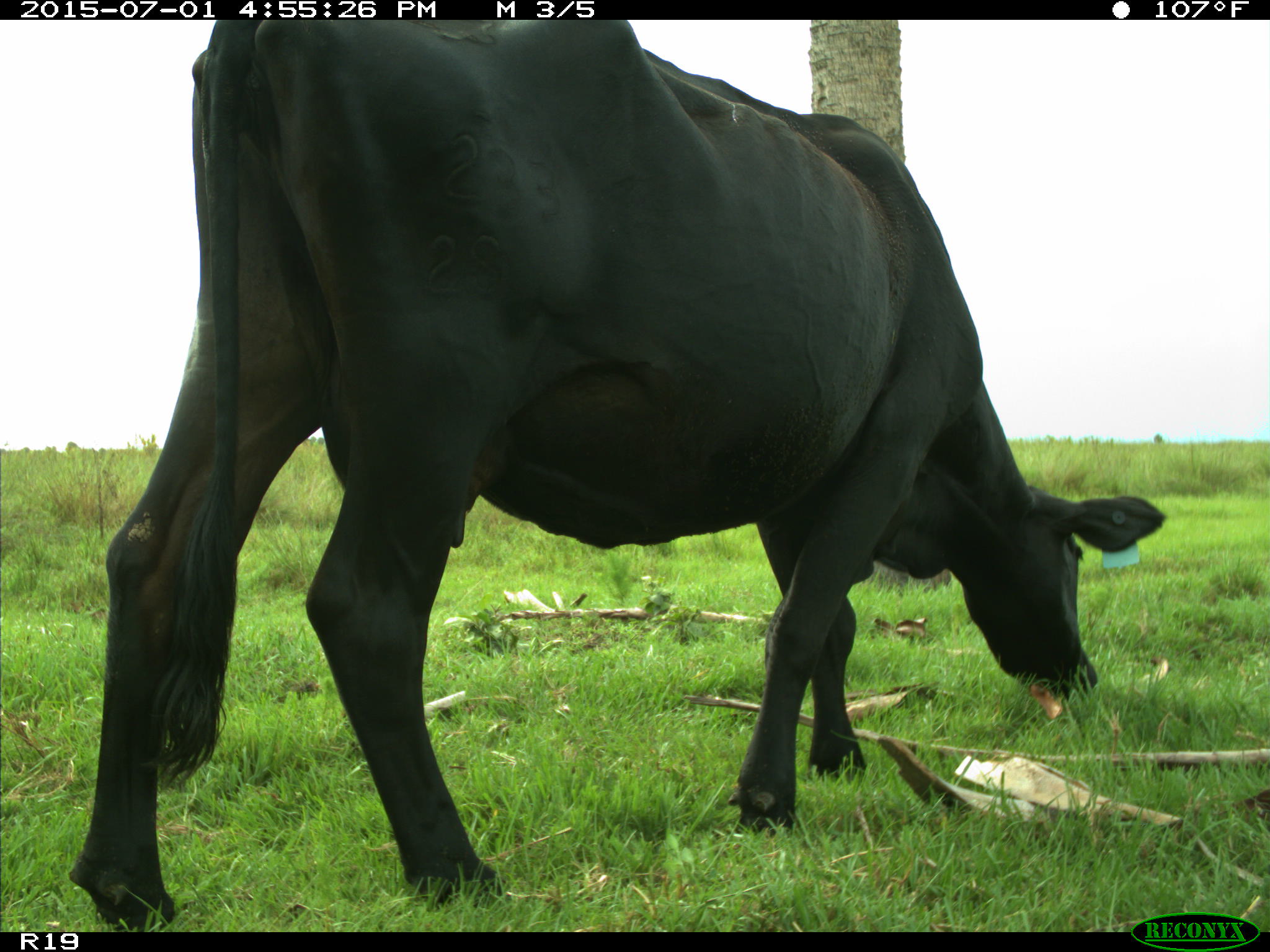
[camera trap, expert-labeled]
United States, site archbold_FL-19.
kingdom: Animalia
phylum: Chordata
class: Mammalia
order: Artiodactyla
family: Bovidae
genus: Bos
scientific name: Bos taurus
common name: domestic cow